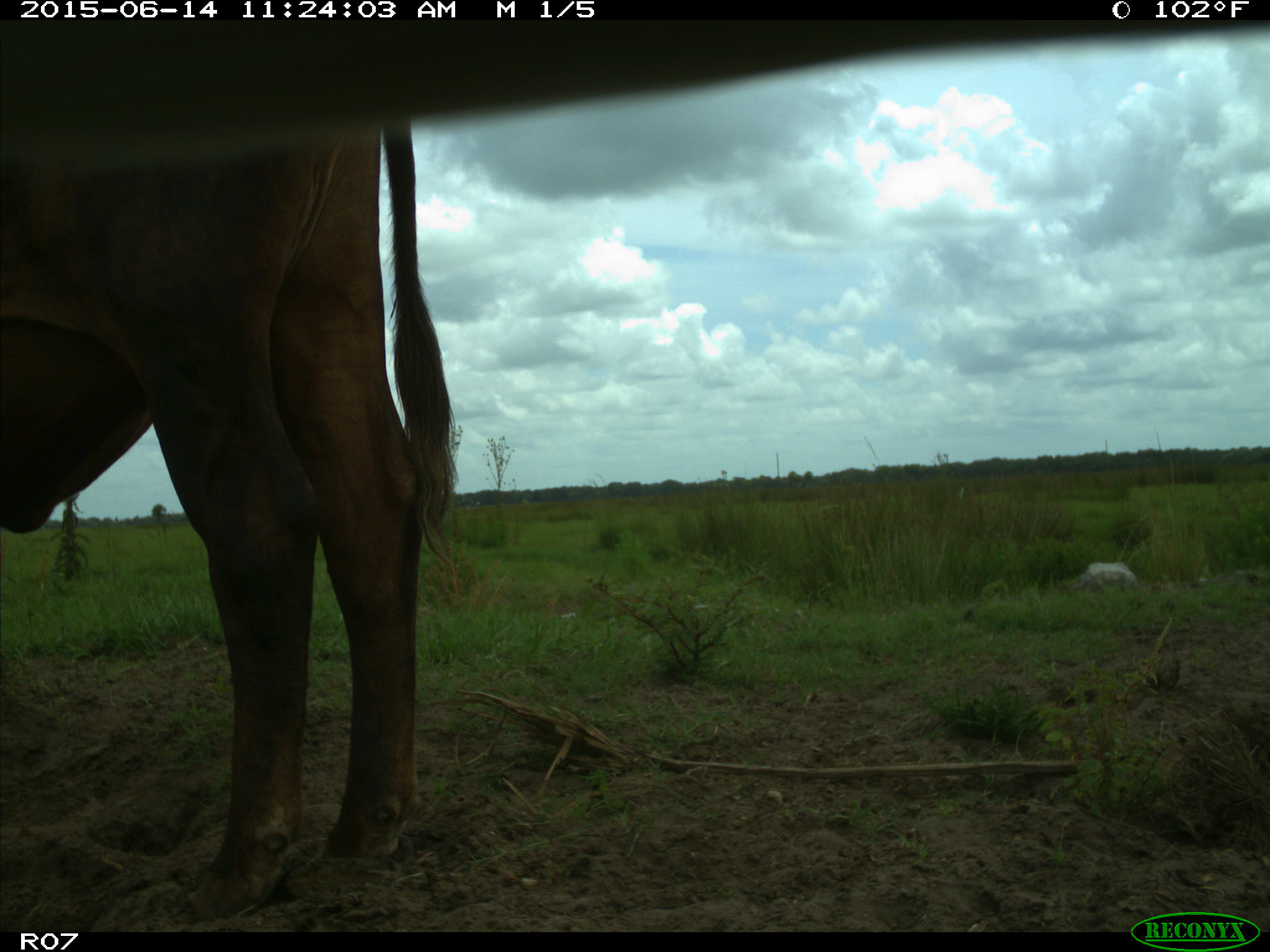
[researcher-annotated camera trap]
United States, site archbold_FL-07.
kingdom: Animalia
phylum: Chordata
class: Mammalia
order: Artiodactyla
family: Bovidae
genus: Bos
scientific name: Bos taurus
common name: domestic cow